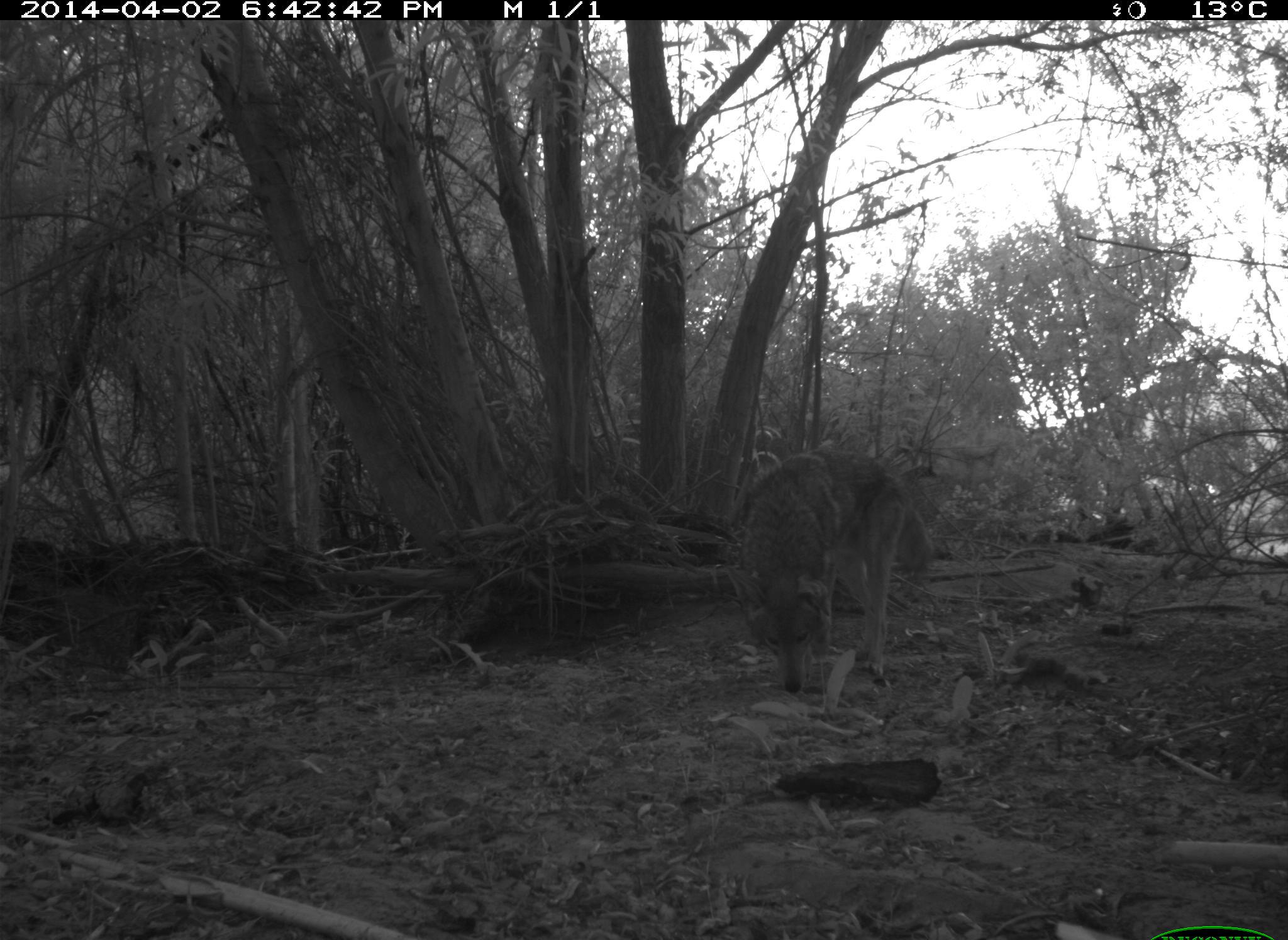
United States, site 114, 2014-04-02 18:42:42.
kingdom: Animalia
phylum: Chordata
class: Mammalia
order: Carnivora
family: Canidae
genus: Canis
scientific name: Canis latrans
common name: coyote